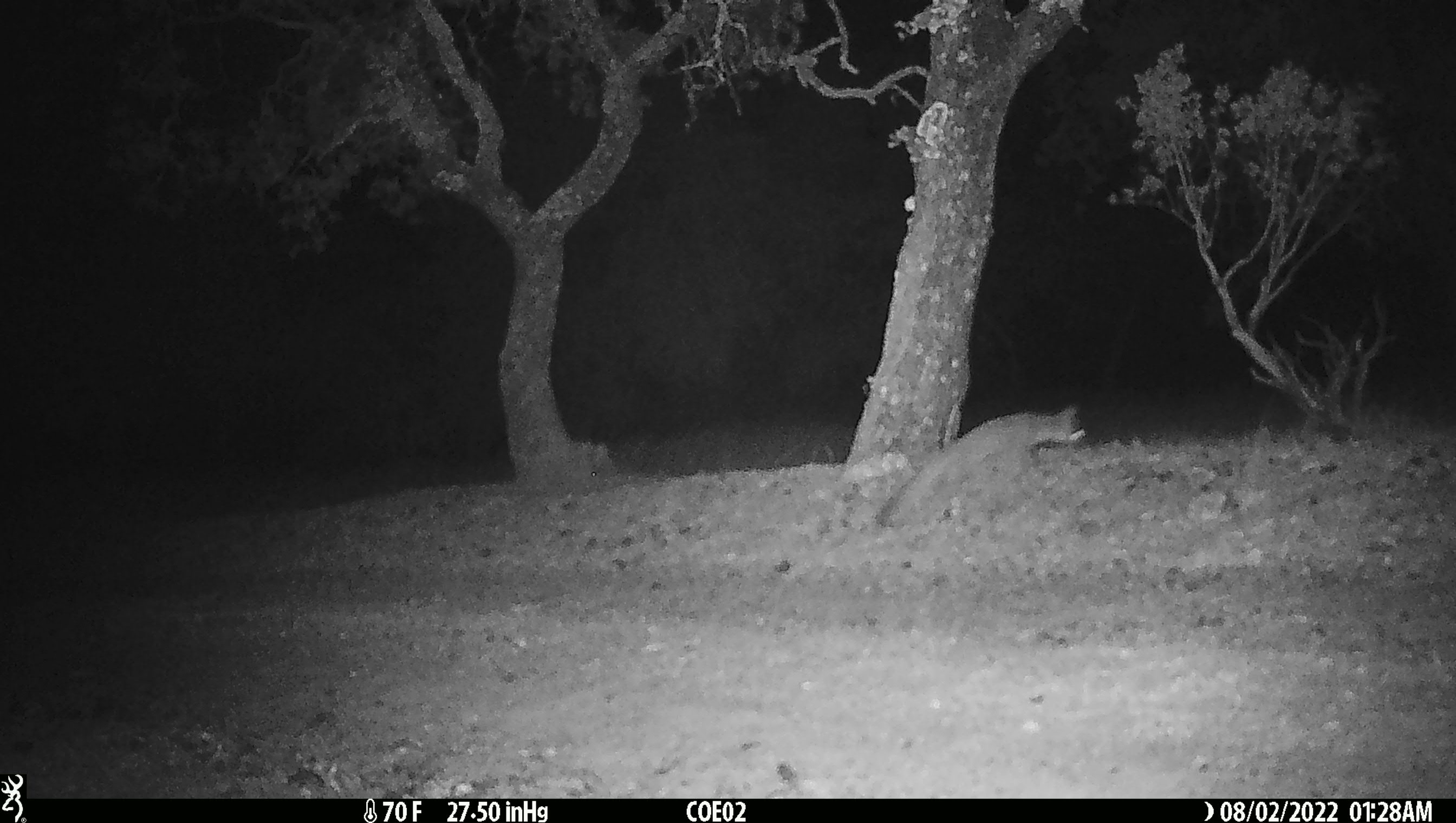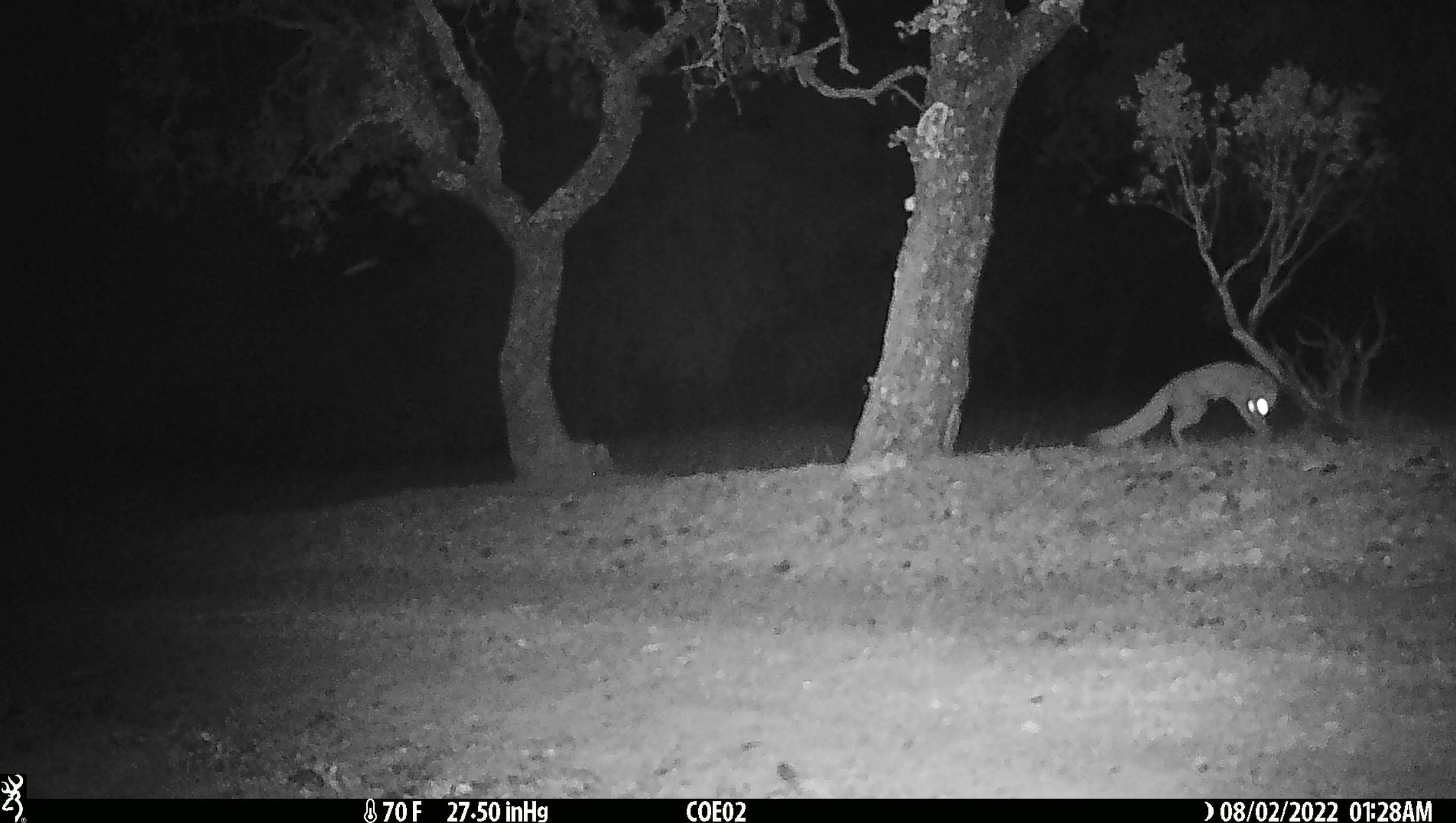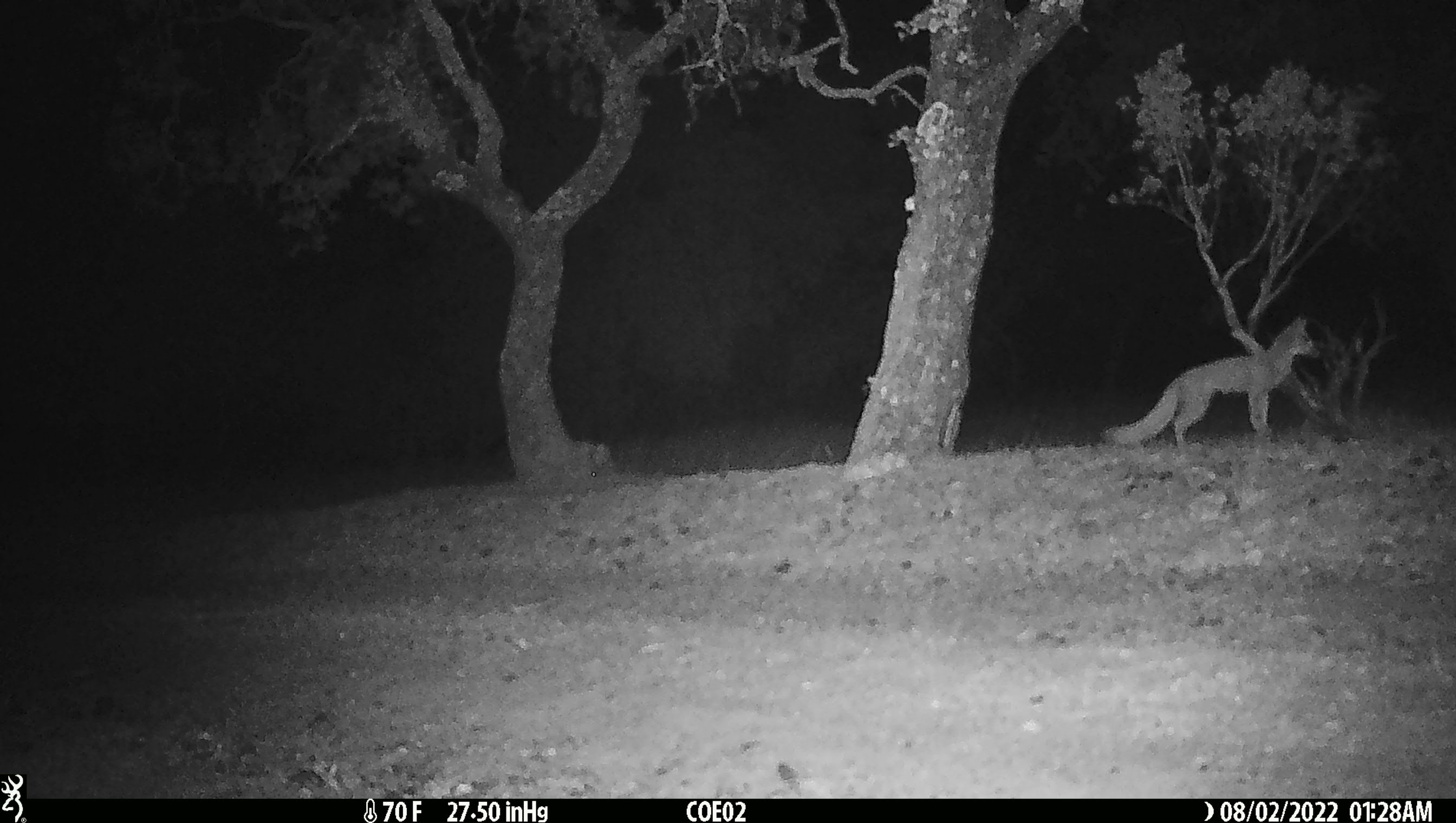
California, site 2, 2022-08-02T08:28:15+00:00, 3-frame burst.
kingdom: Animalia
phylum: Chordata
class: Mammalia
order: Carnivora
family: Canidae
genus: Urocyon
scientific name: Urocyon cinereoargenteus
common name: gray fox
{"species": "gray fox (Urocyon cinereoargenteus)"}